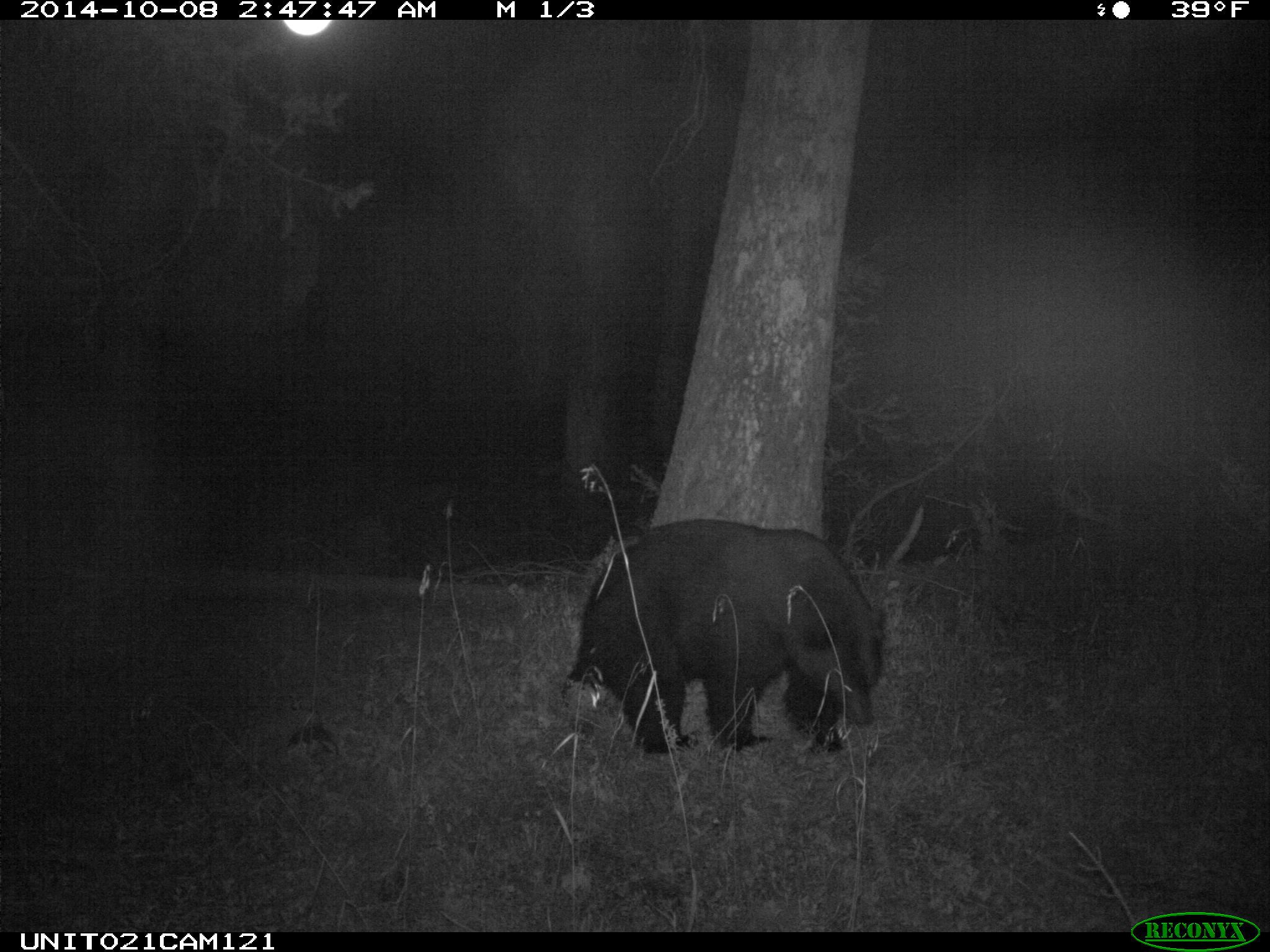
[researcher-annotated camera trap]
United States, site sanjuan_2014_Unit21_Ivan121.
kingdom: Animalia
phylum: Chordata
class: Mammalia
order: Carnivora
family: Ursidae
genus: Ursus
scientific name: Ursus americanus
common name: american black bear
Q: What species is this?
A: Ursus americanus (american black bear).